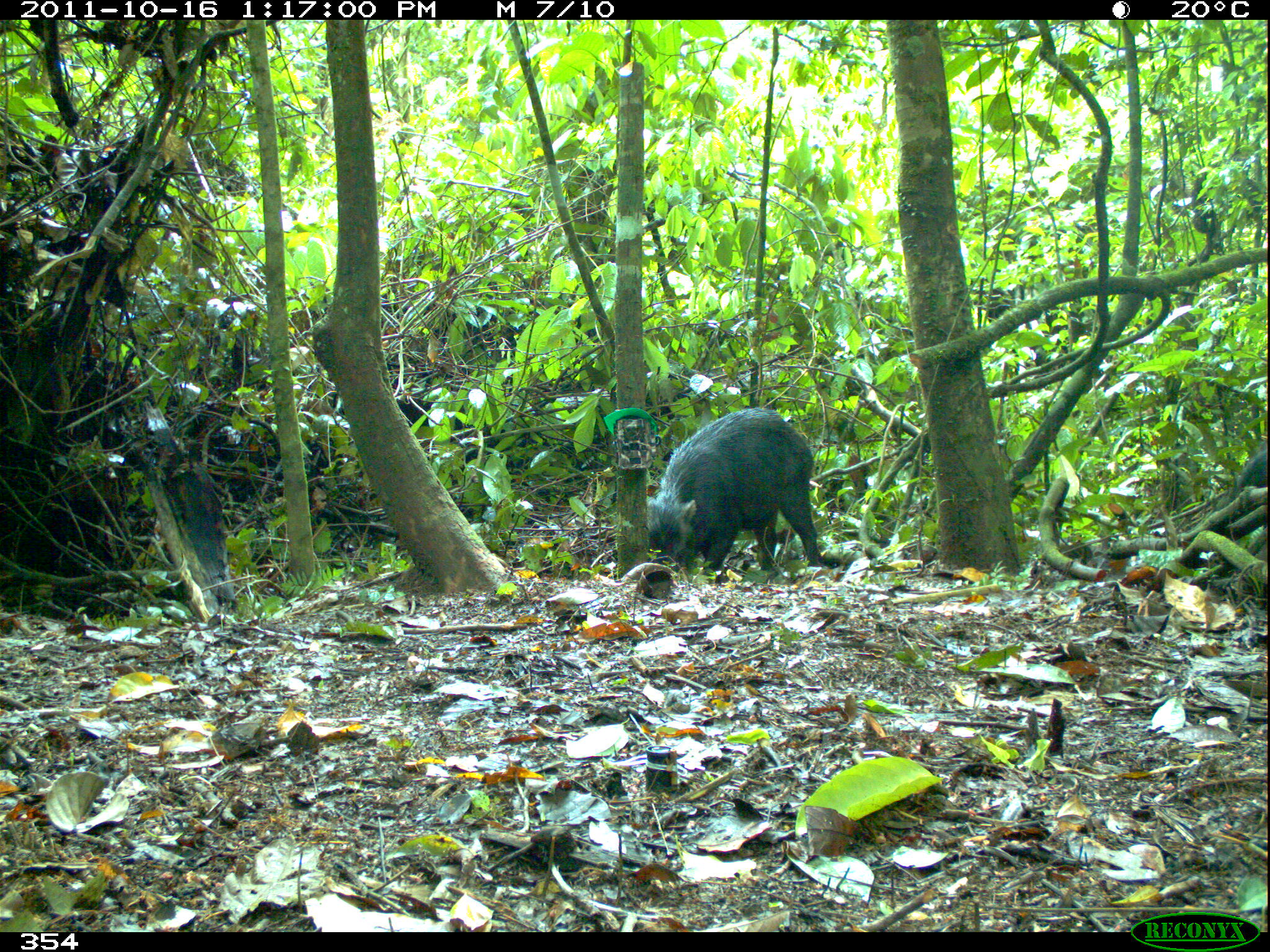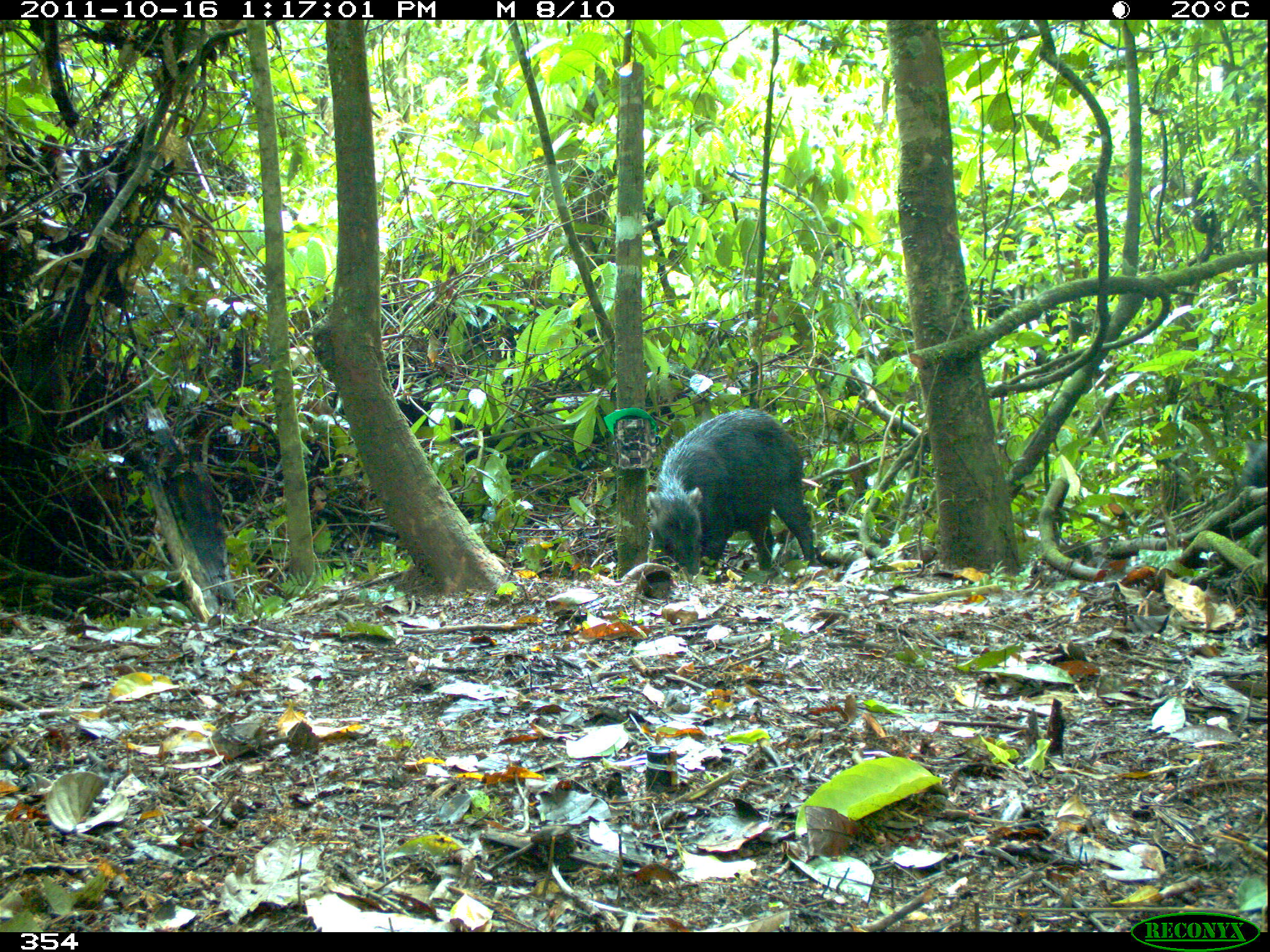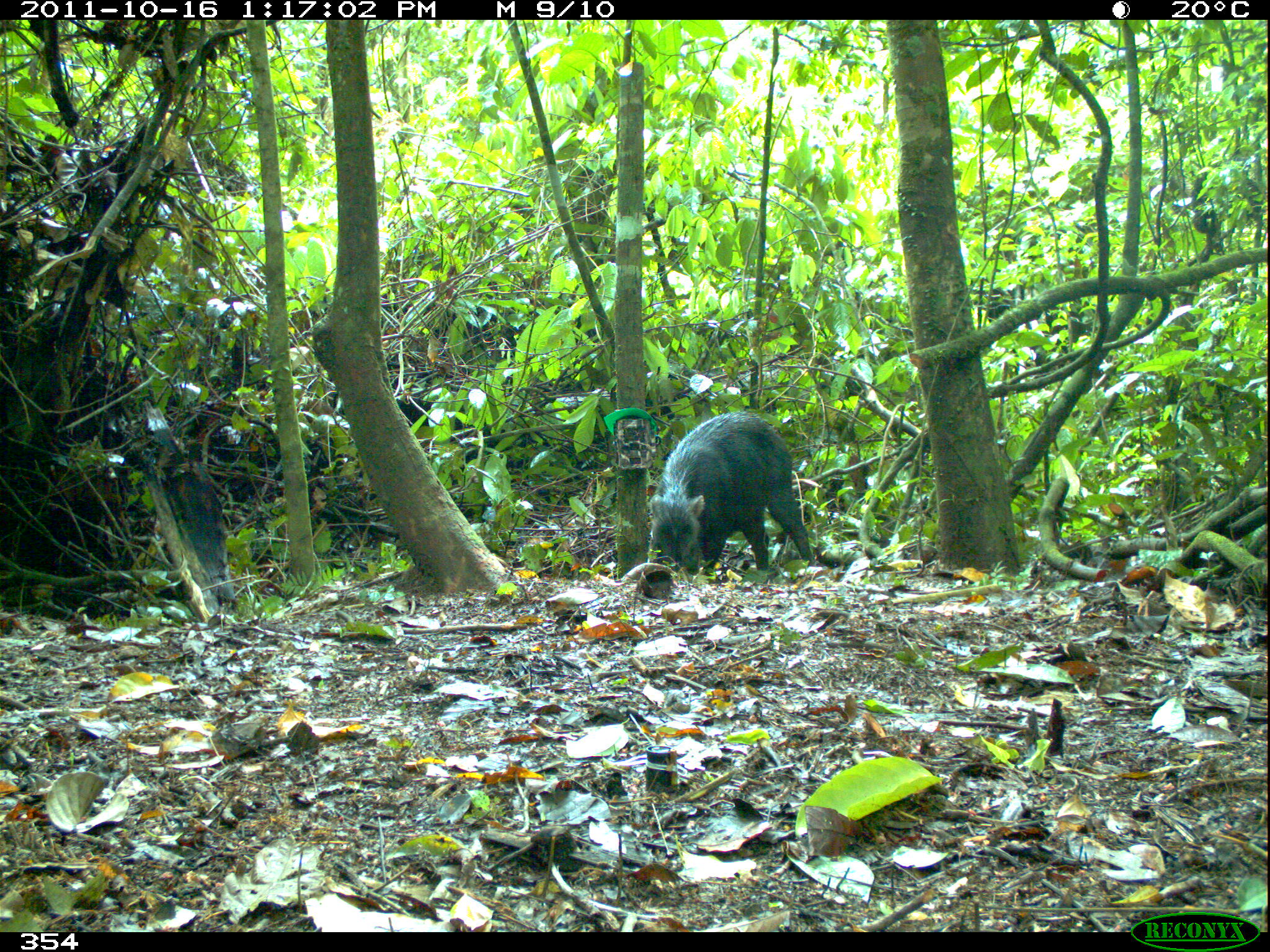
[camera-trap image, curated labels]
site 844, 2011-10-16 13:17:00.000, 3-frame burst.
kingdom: Animalia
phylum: Chordata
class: Mammalia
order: Artiodactyla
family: Tayassuidae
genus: Tayassu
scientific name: Tayassu pecari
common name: white-lipped peccary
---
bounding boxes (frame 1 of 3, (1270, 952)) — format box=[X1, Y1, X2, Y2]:
tayassu pecari: box=[644, 407, 821, 582]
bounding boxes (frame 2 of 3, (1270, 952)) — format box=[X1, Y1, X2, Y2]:
tayassu pecari: box=[644, 407, 819, 577]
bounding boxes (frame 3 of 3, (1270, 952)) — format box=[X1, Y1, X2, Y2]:
tayassu pecari: box=[646, 410, 816, 578]